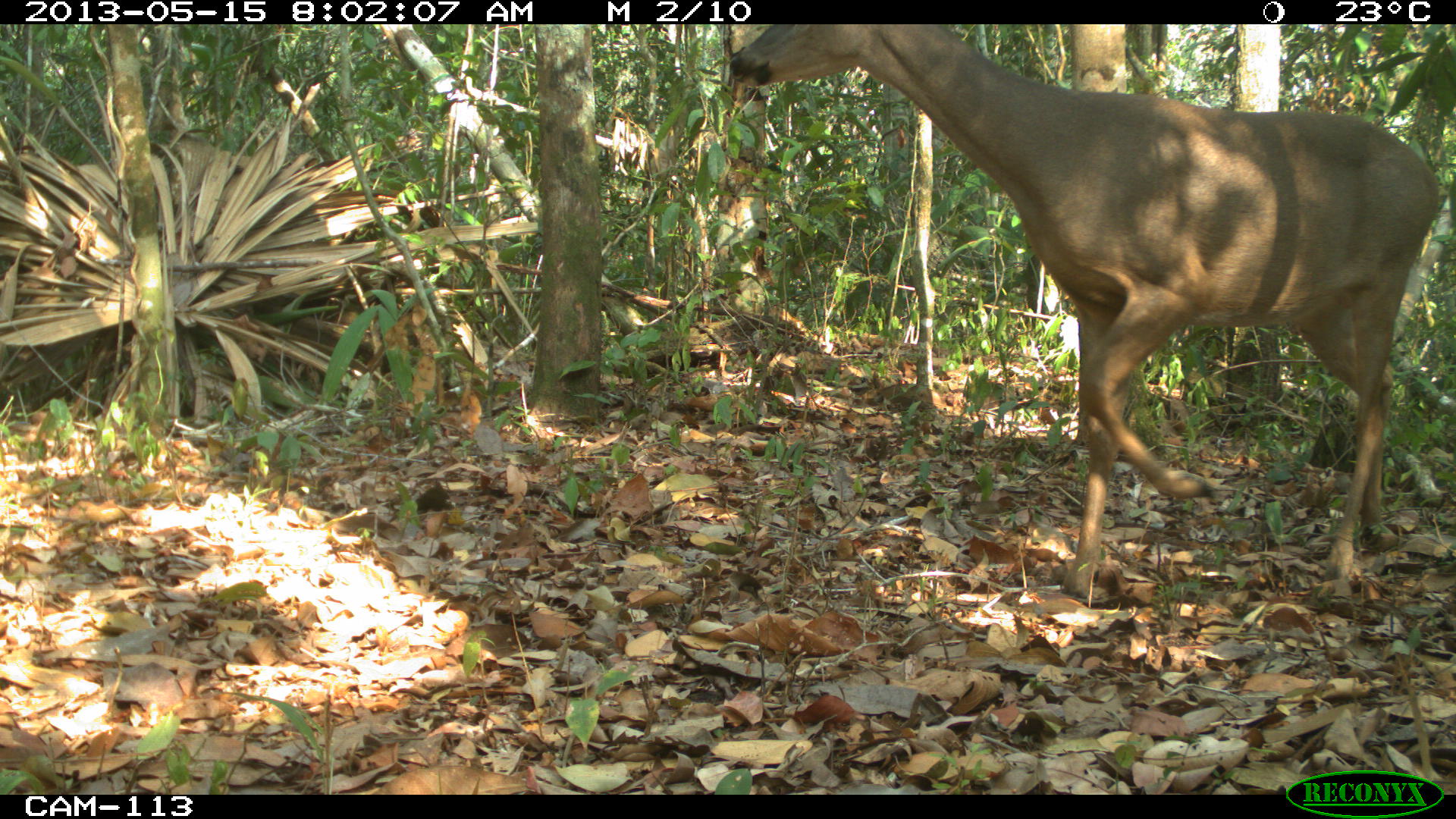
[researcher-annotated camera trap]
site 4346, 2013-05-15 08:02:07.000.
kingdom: Animalia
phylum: Chordata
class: Mammalia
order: Artiodactyla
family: Cervidae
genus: Odocoileus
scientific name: Odocoileus virginianus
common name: white-tailed deer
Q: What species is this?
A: Odocoileus virginianus (white-tailed deer).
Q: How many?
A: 1.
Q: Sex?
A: Female.